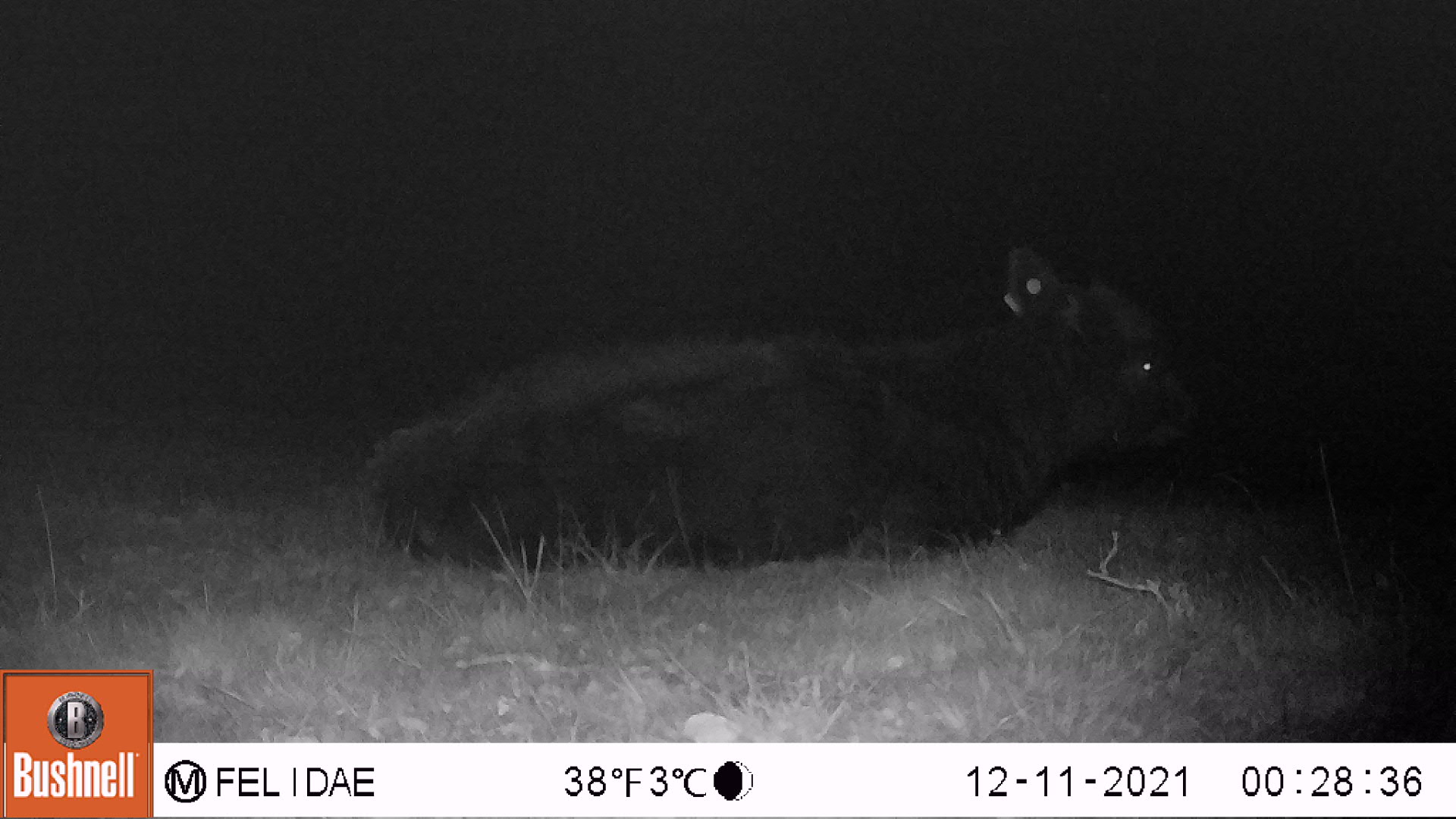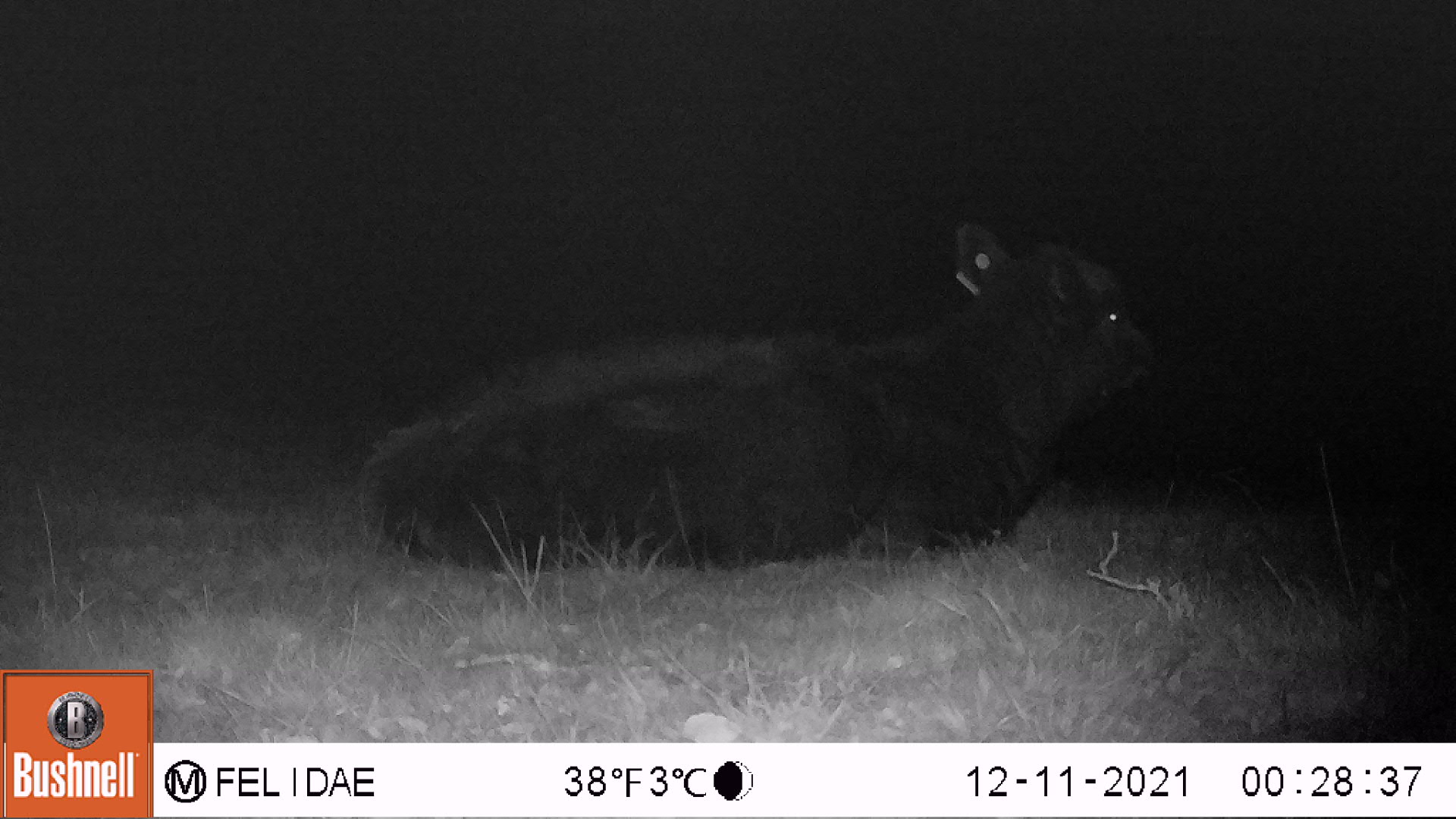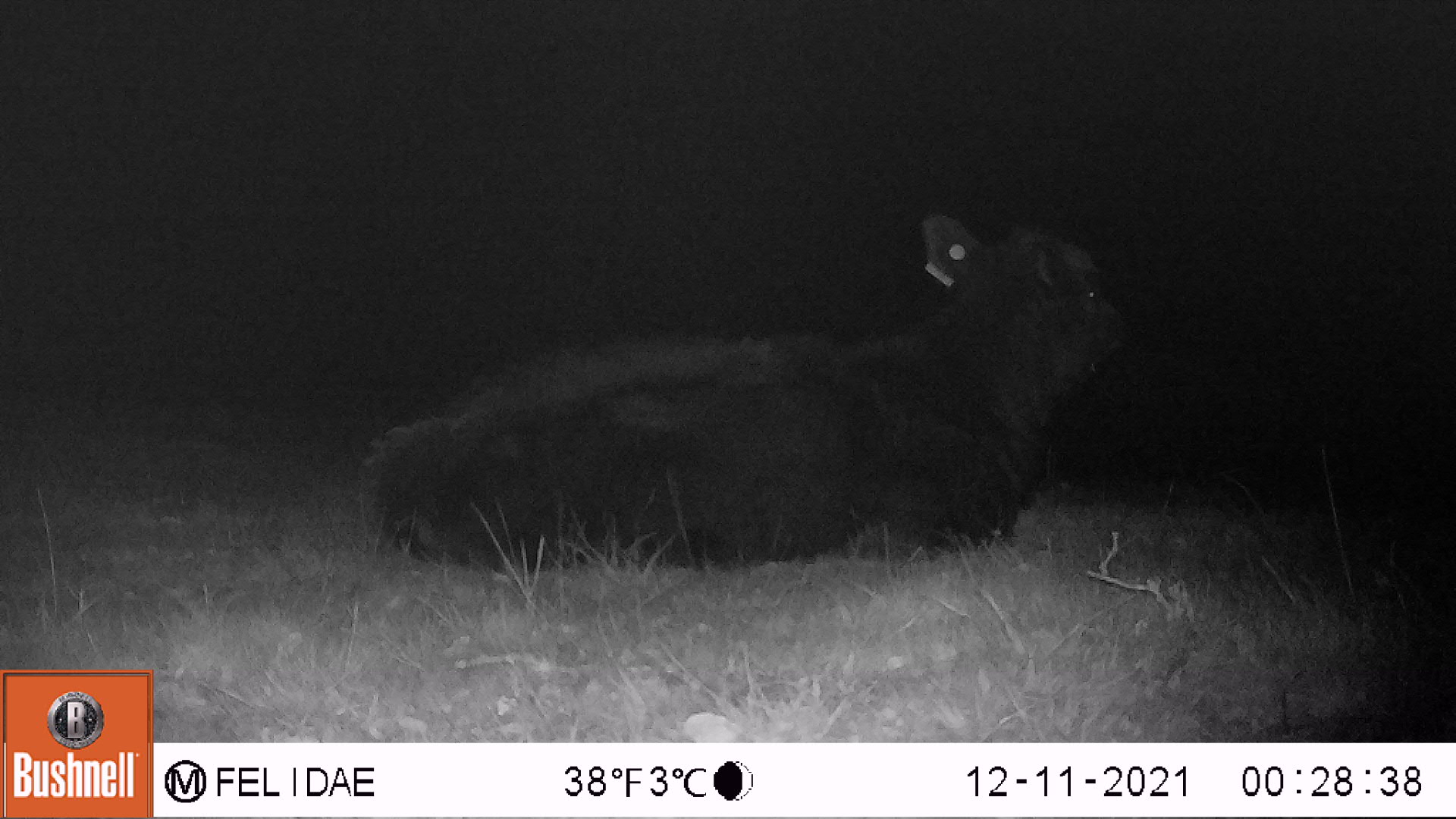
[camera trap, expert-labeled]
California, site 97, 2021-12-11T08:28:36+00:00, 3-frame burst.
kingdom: Animalia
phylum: Chordata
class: Mammalia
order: Artiodactyla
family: Bovidae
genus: Bos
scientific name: Bos taurus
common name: domestic cattle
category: cattle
Cattle (domestic cattle) (Bos taurus).